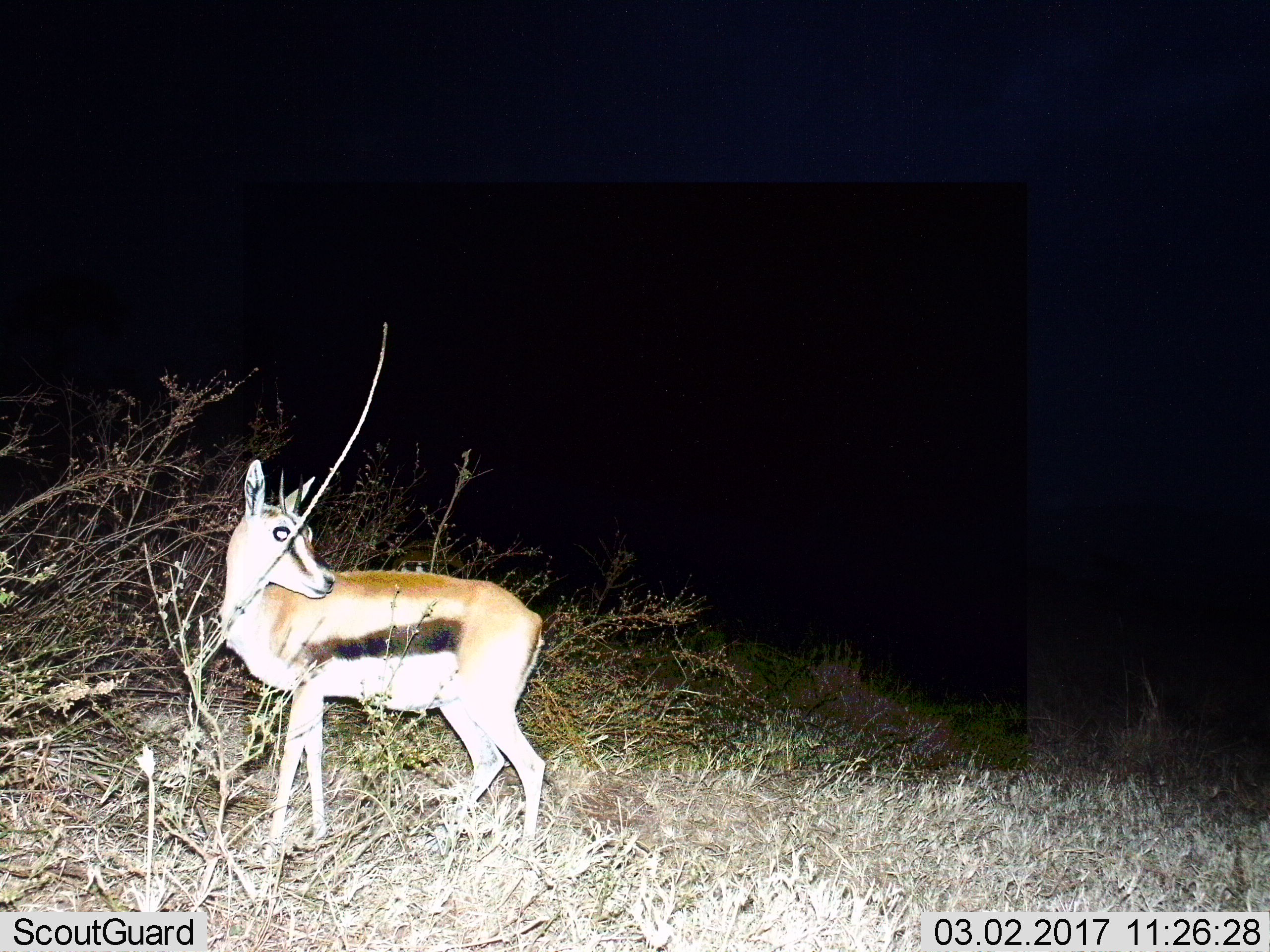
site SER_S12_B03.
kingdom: Animalia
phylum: Chordata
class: Mammalia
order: Artiodactyla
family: Bovidae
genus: Eudorcas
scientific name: Eudorcas thomsonii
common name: thomson's gazelle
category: gazellethomsons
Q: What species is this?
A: Gazellethomsons (thomson's gazelle) (Eudorcas thomsonii).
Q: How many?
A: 1.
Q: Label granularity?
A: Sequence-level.